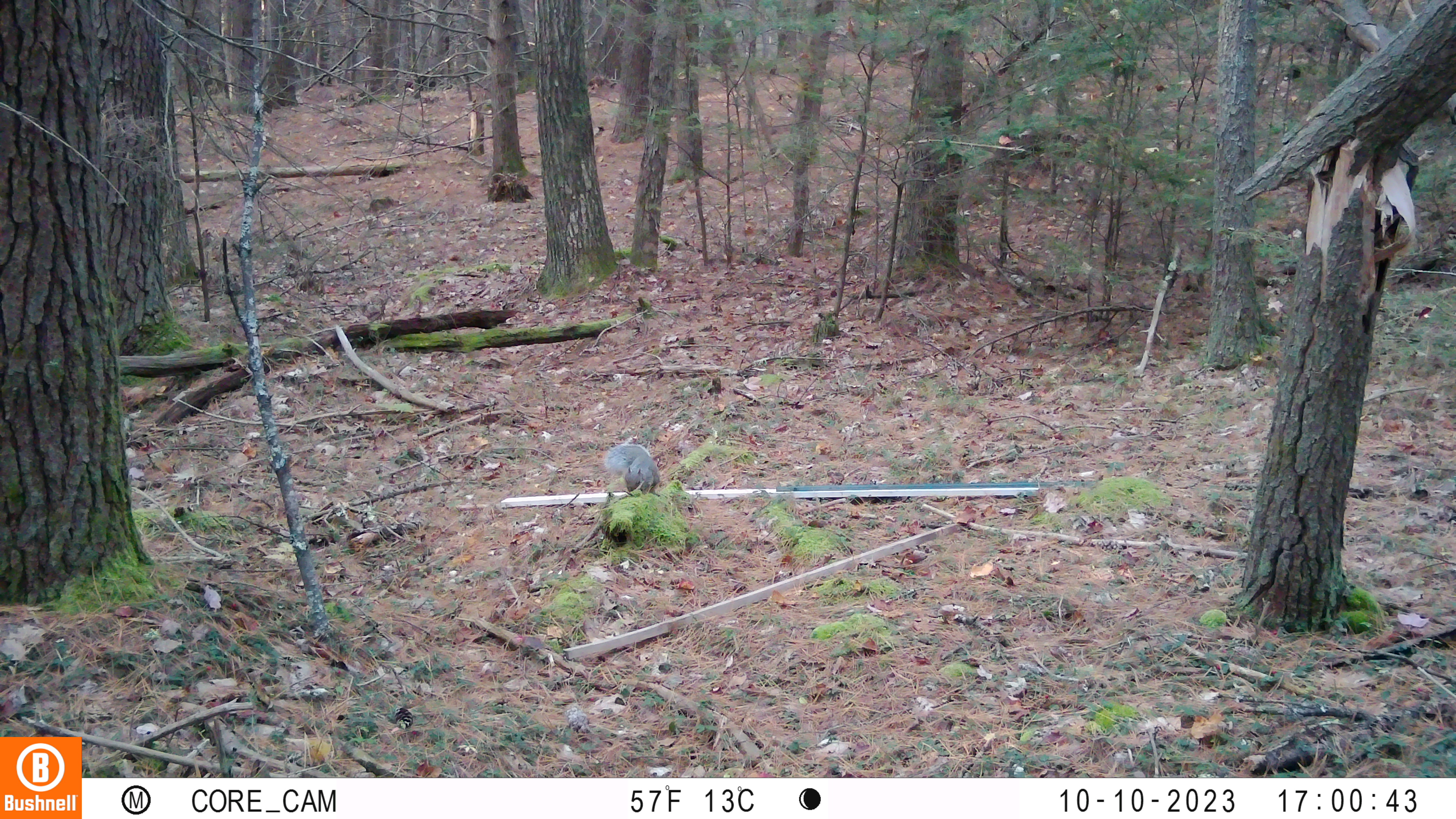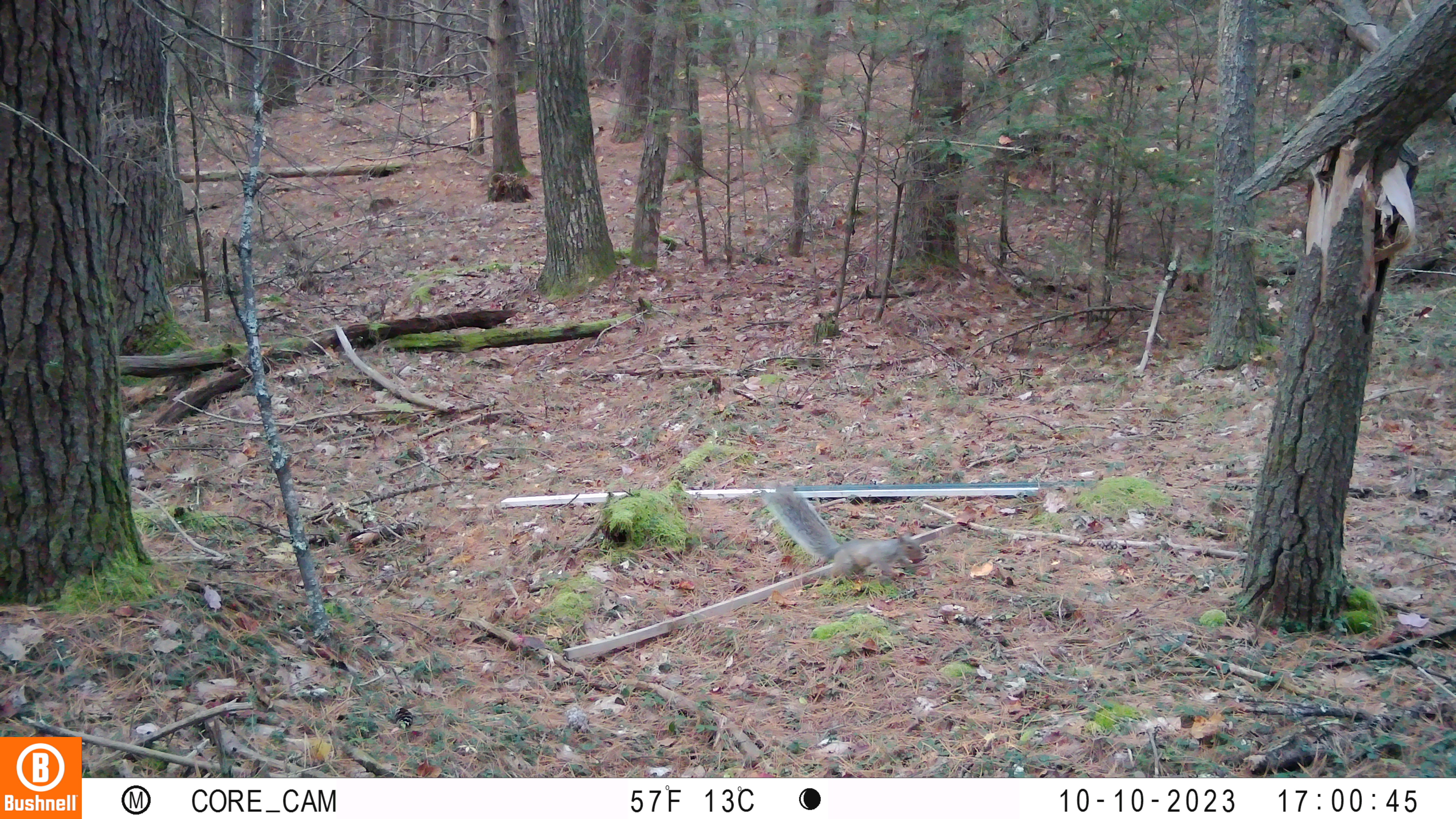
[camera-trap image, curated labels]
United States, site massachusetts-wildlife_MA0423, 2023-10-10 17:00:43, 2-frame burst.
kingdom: Animalia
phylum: Chordata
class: Mammalia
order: Rodentia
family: Sciuridae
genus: Sciurus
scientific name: Sciurus carolinensis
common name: gray squirrel